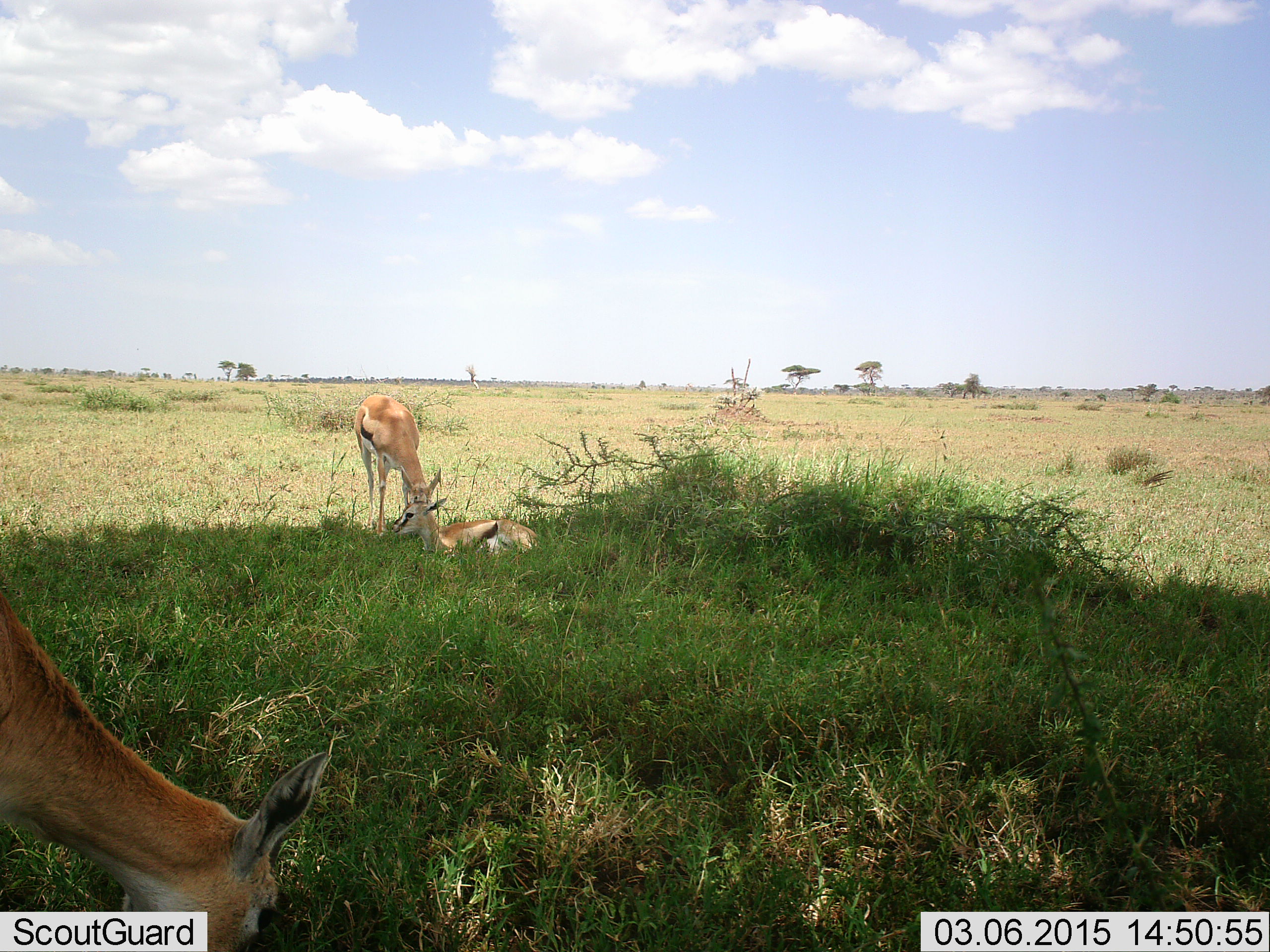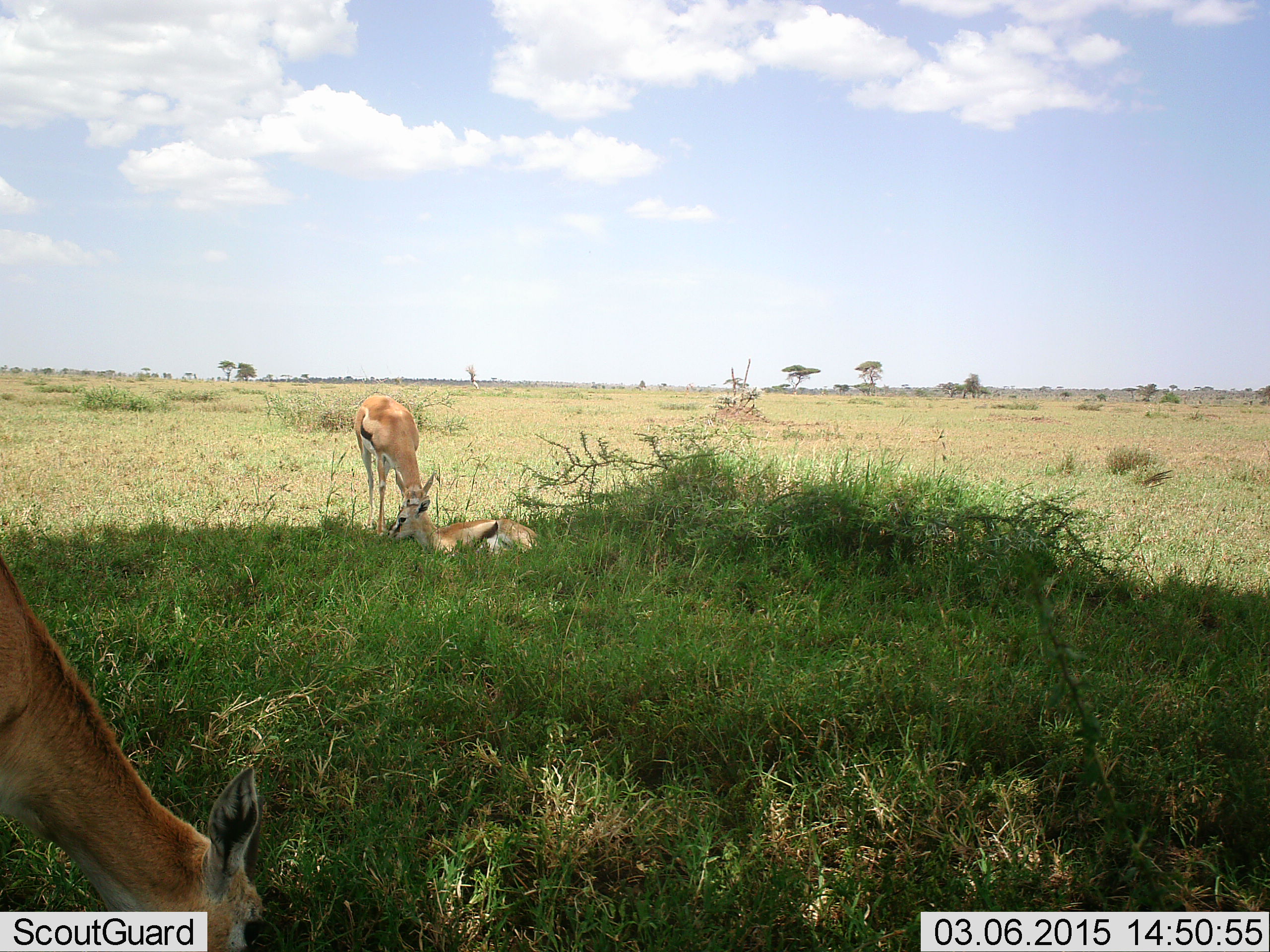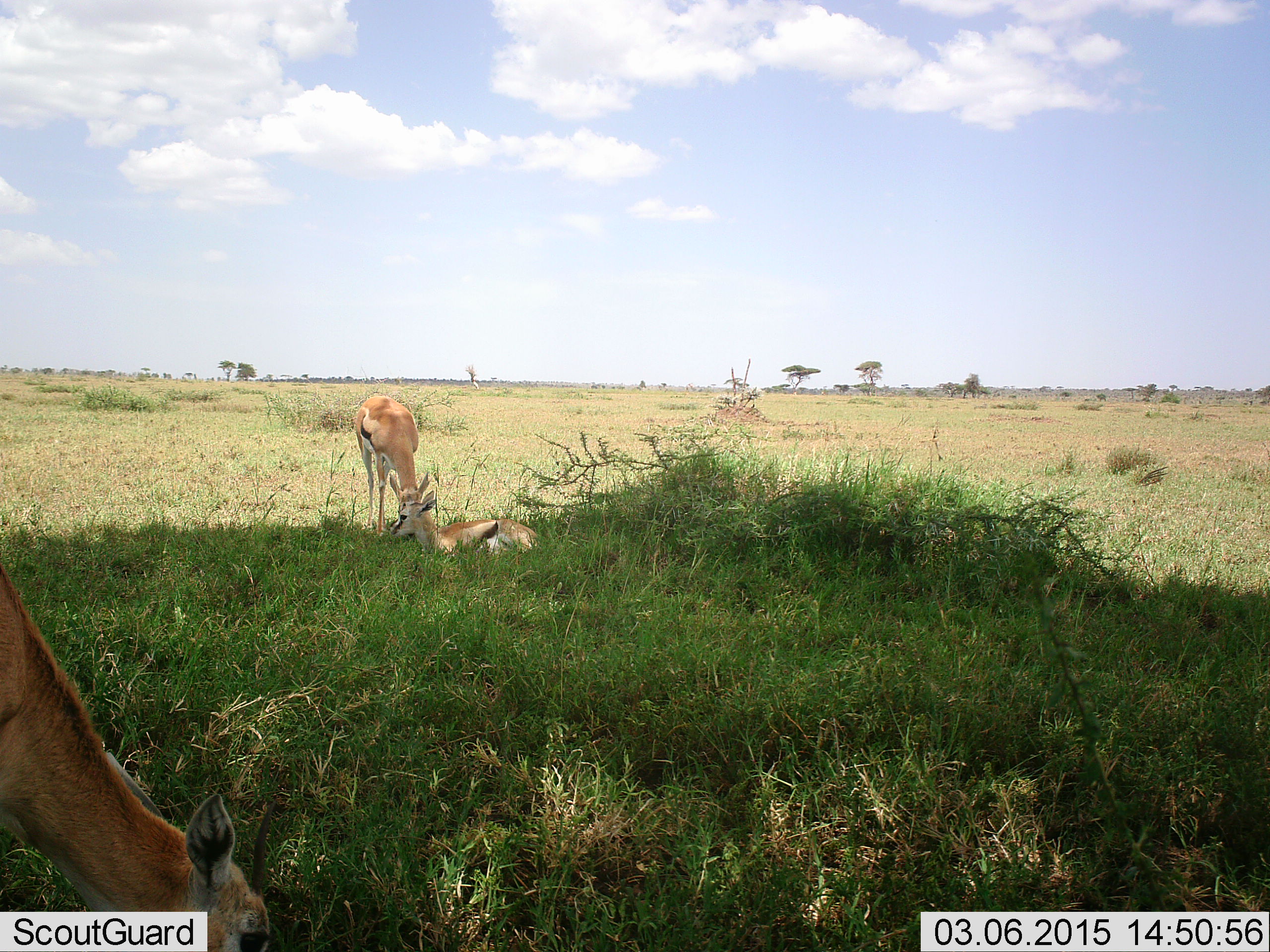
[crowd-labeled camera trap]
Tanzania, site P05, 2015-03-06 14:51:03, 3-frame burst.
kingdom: Animalia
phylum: Chordata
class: Mammalia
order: Artiodactyla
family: Bovidae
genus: Eudorcas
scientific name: Eudorcas thomsonii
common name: thomson's gazelle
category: gazellethomsons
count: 3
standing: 30%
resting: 80%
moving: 0%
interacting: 10%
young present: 0%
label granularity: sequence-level